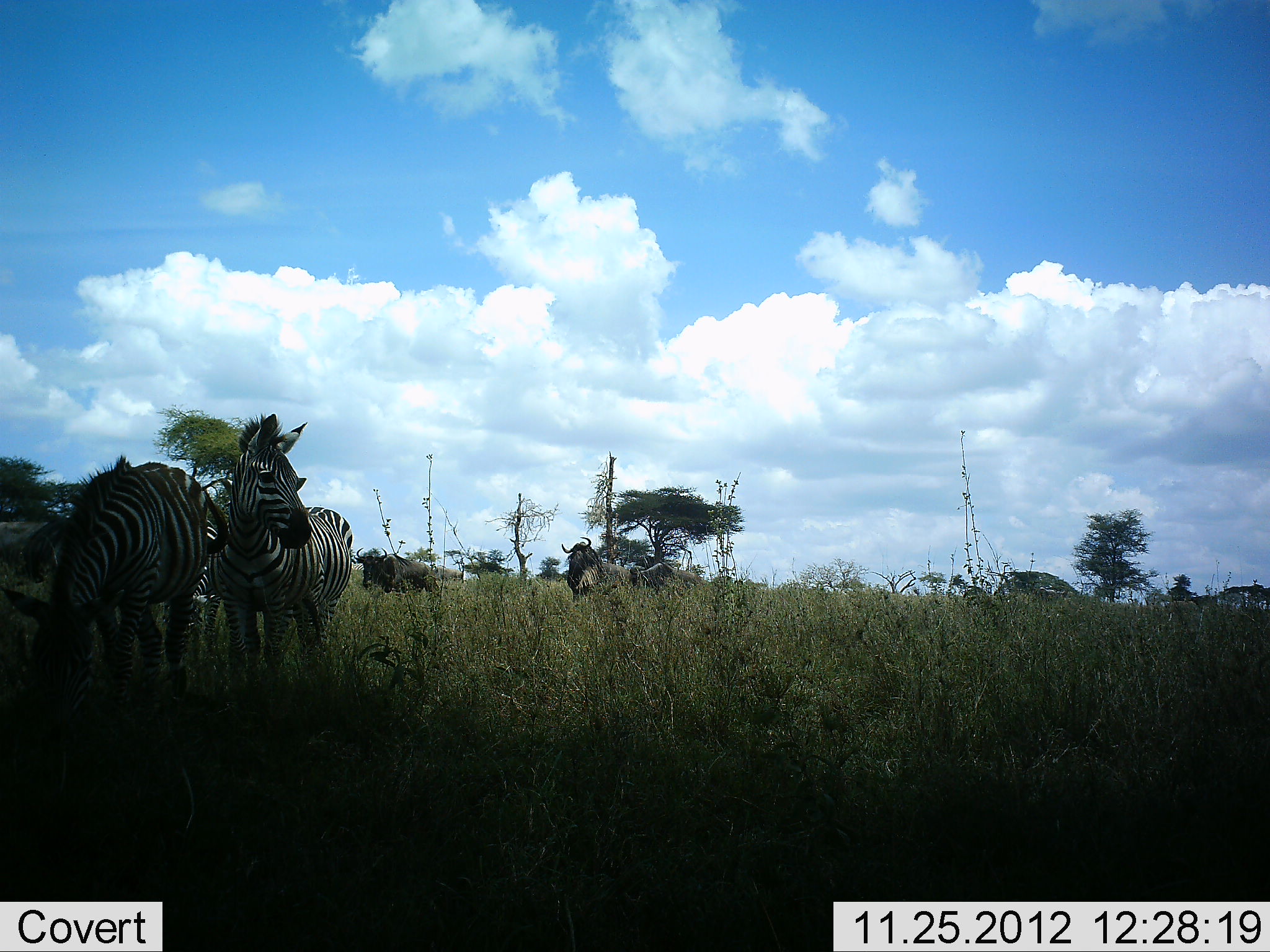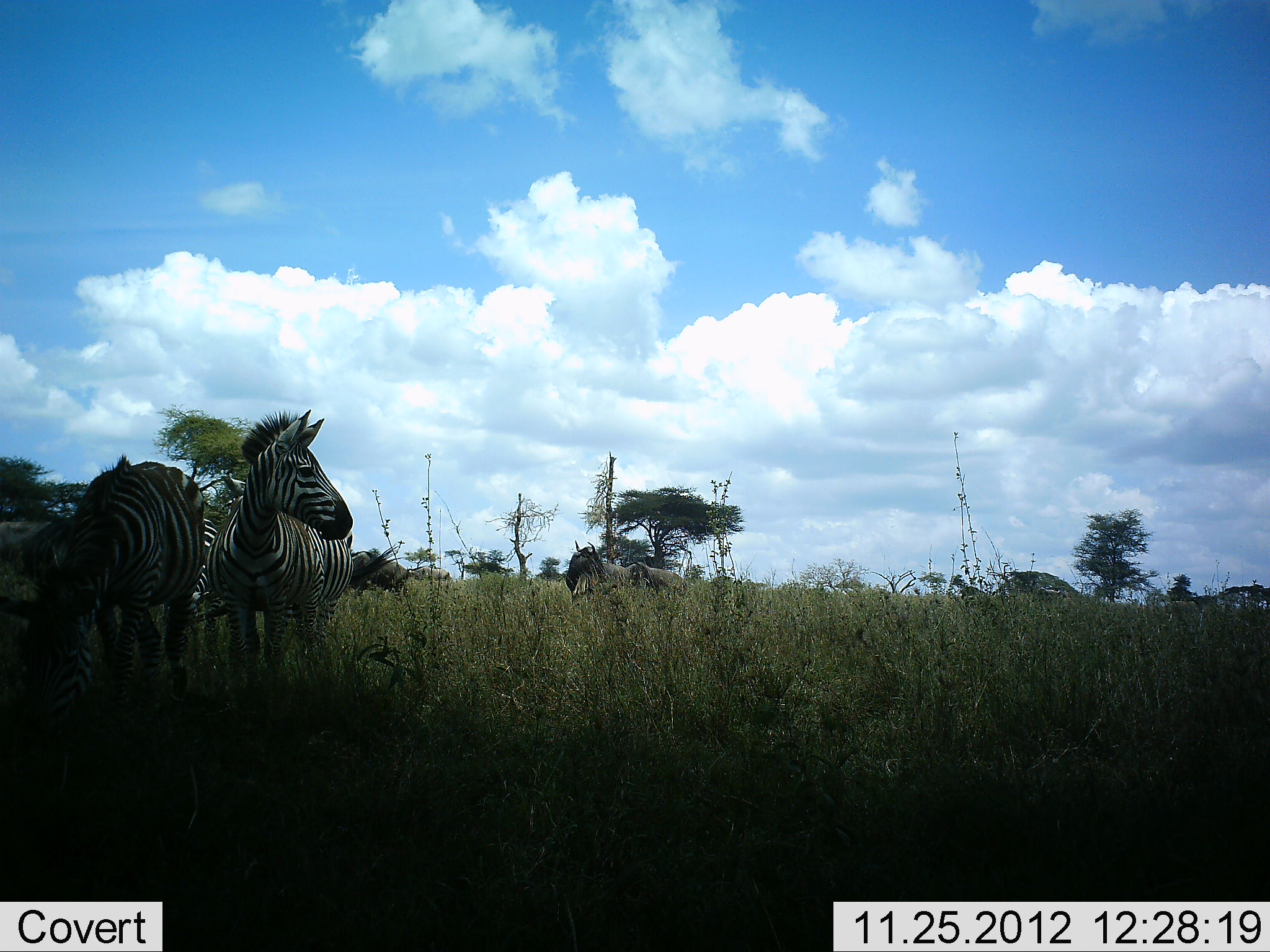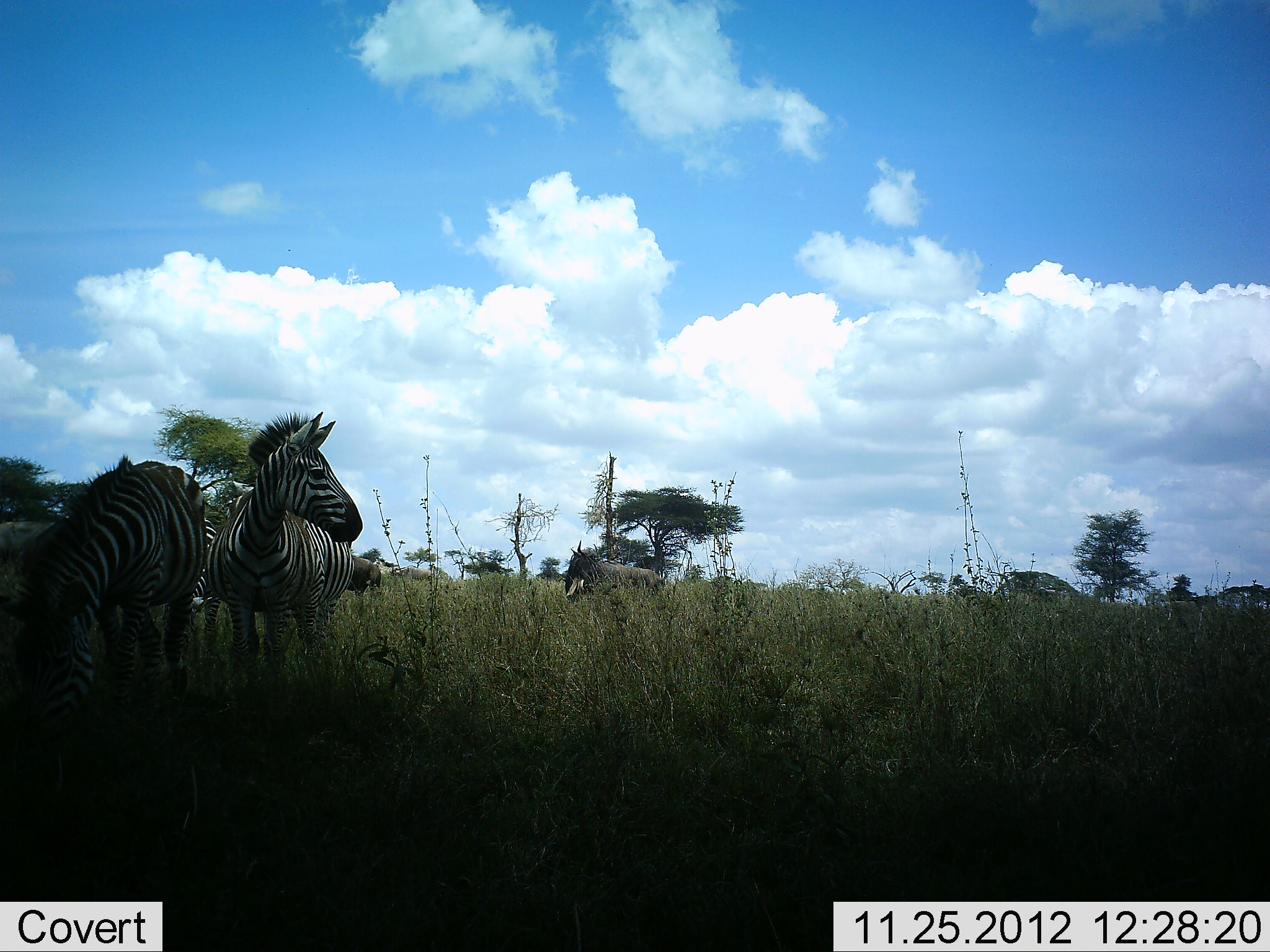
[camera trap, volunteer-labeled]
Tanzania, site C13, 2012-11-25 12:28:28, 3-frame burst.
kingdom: Animalia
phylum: Chordata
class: Mammalia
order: Artiodactyla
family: Bovidae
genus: Connochaetes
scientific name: Connochaetes taurinus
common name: blue wildebeest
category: wildebeest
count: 4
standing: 80%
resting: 0%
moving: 60%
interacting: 0%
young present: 0%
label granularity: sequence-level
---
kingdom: Animalia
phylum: Chordata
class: Mammalia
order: Perissodactyla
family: Equidae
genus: Equus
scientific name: Equus quagga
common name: plains zebra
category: zebra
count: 3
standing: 87%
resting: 7%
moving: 7%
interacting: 0%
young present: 0%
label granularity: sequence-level